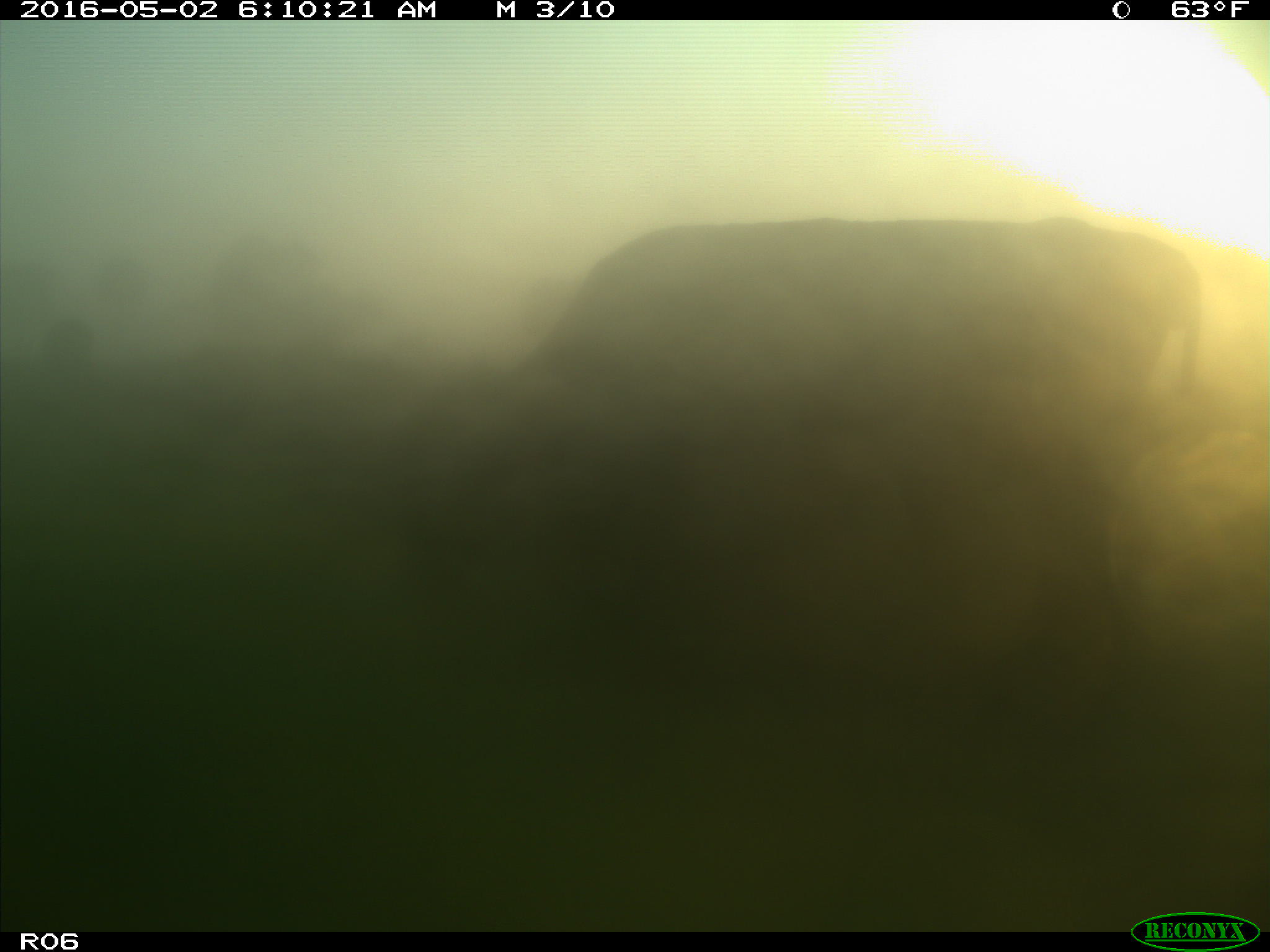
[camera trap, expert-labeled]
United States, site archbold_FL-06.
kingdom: Animalia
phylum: Chordata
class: Mammalia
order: Artiodactyla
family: Bovidae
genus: Bos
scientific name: Bos taurus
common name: domestic cow